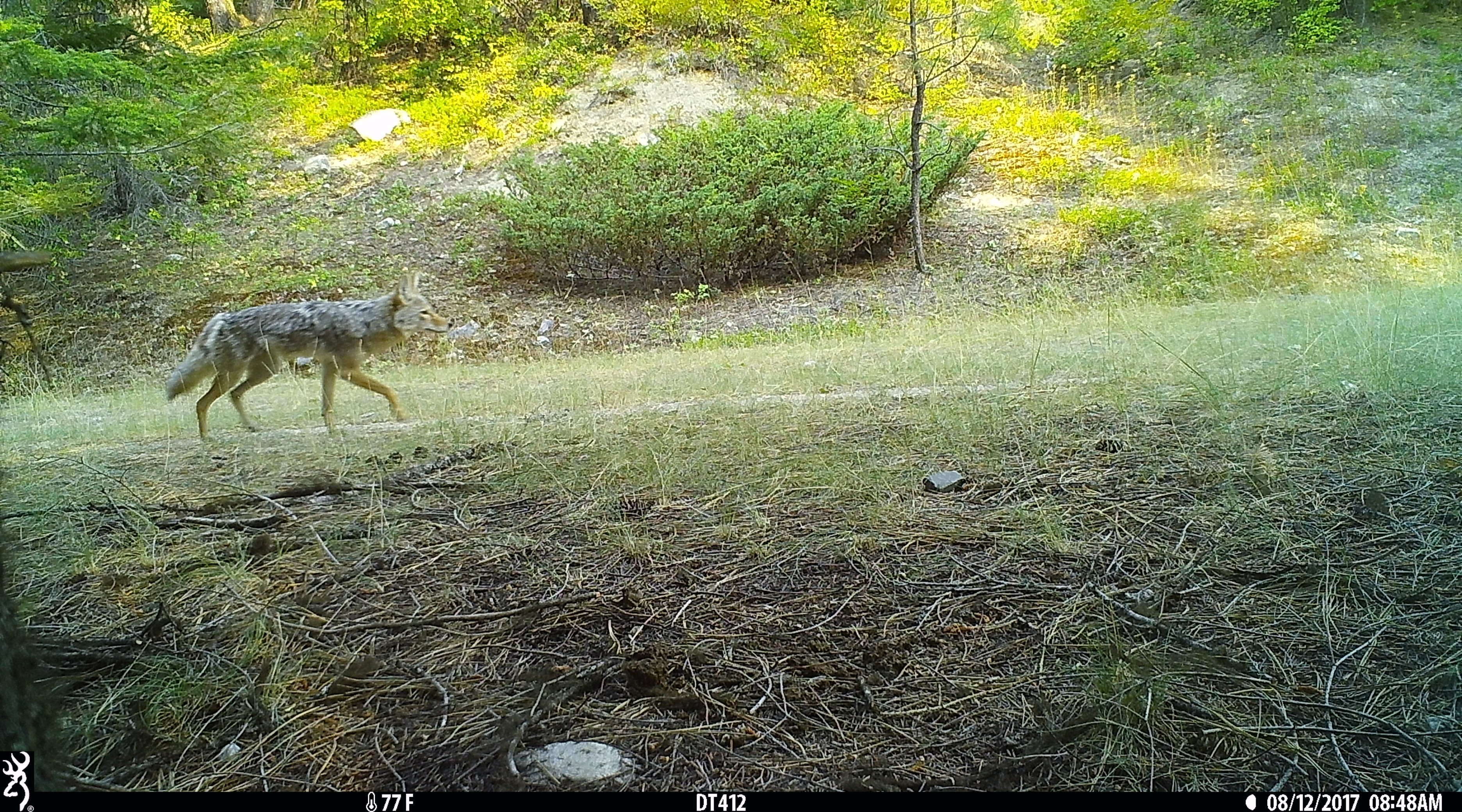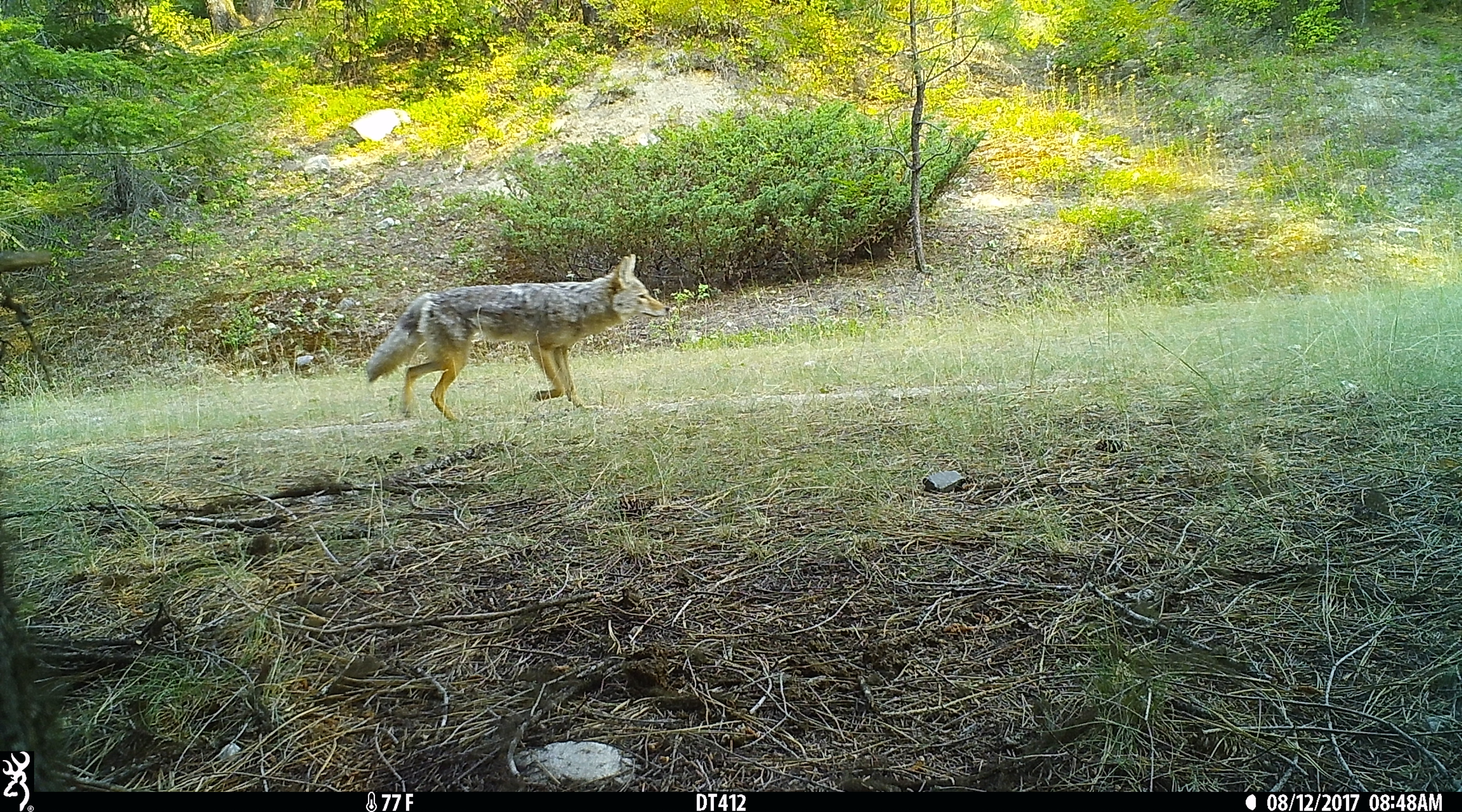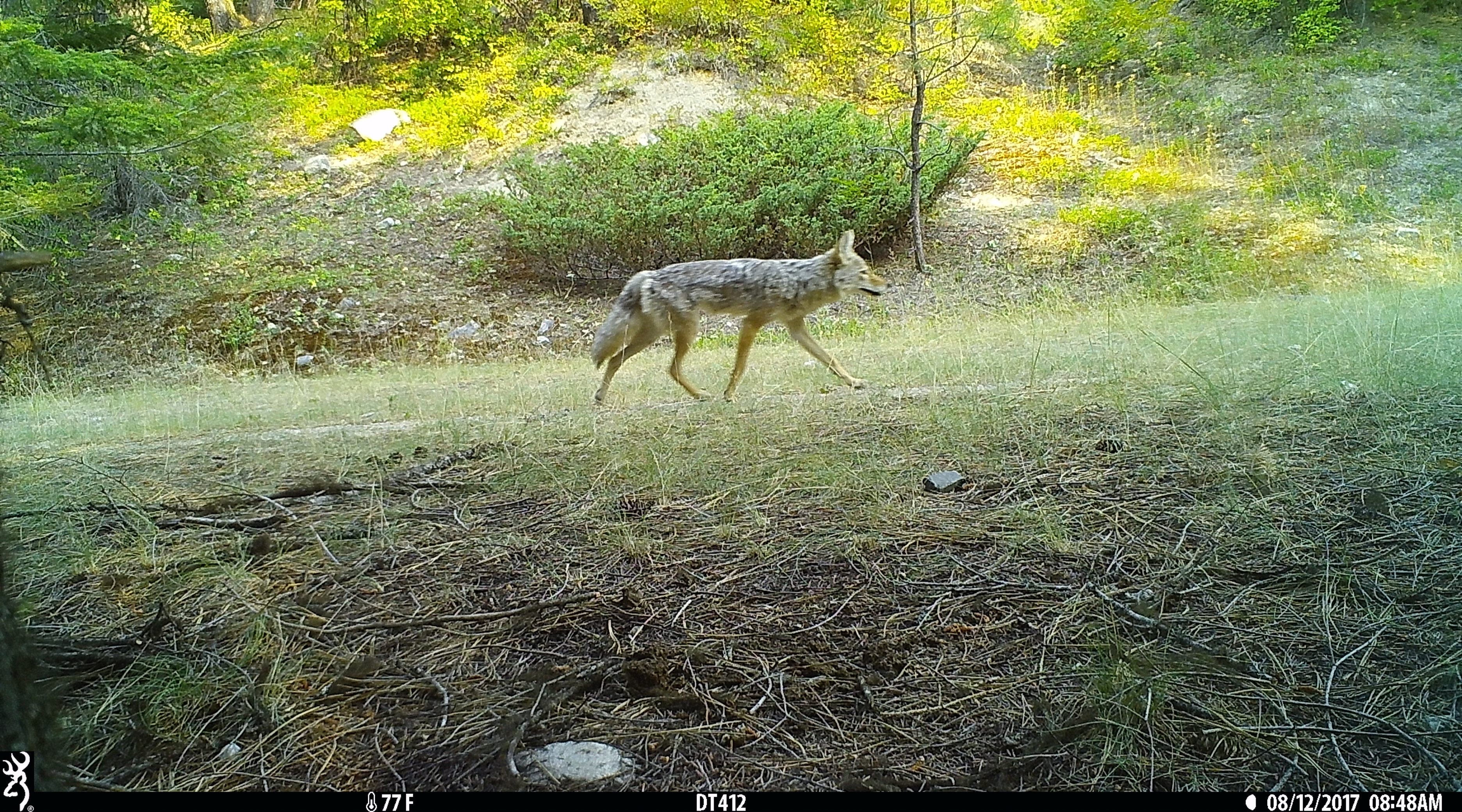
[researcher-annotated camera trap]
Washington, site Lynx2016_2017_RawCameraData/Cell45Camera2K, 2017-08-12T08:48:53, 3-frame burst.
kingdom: Animalia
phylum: Chordata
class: Mammalia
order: Carnivora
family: Canidae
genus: Canis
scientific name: Canis latrans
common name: coyote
Canis latrans (coyote). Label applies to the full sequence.